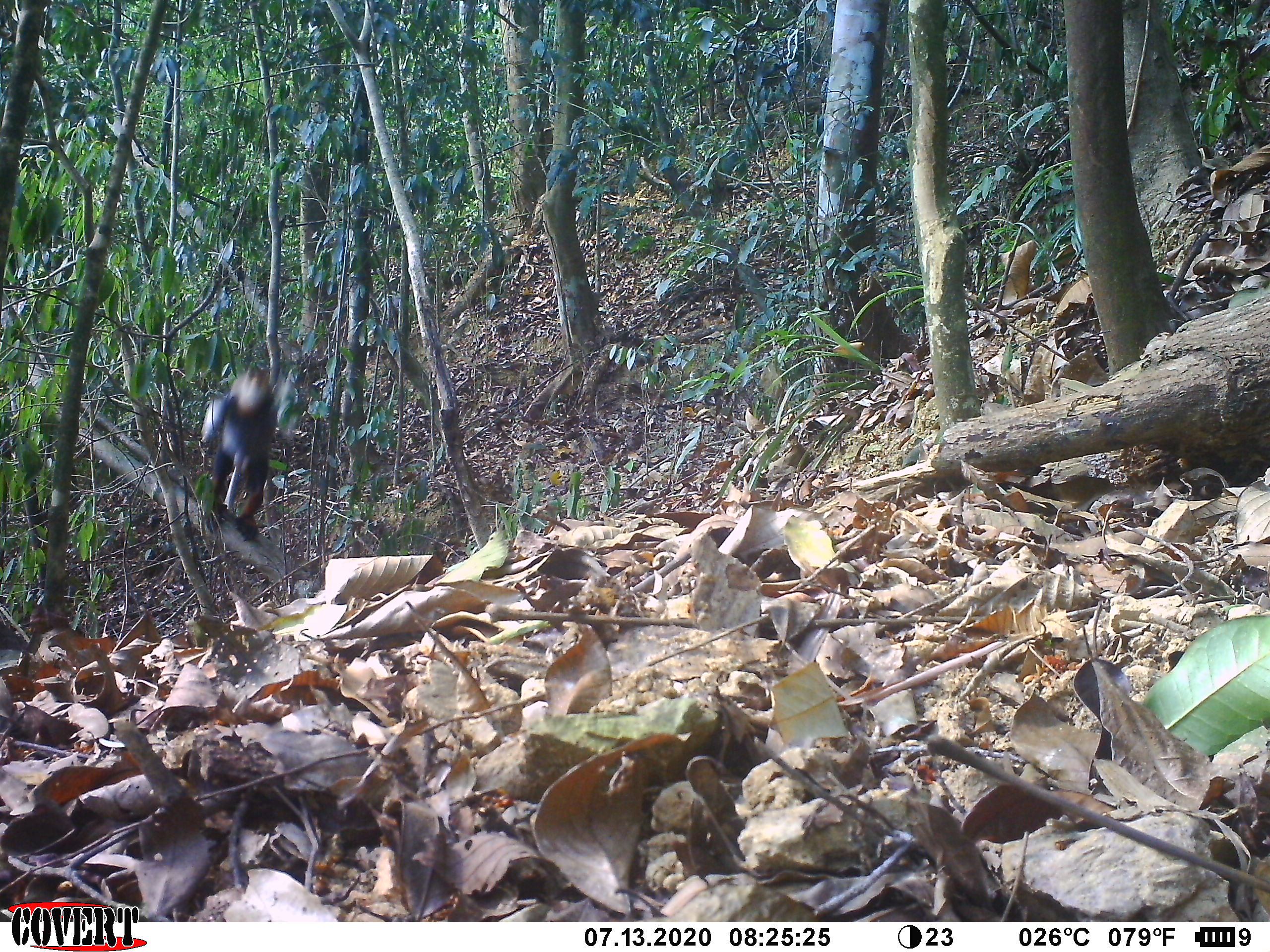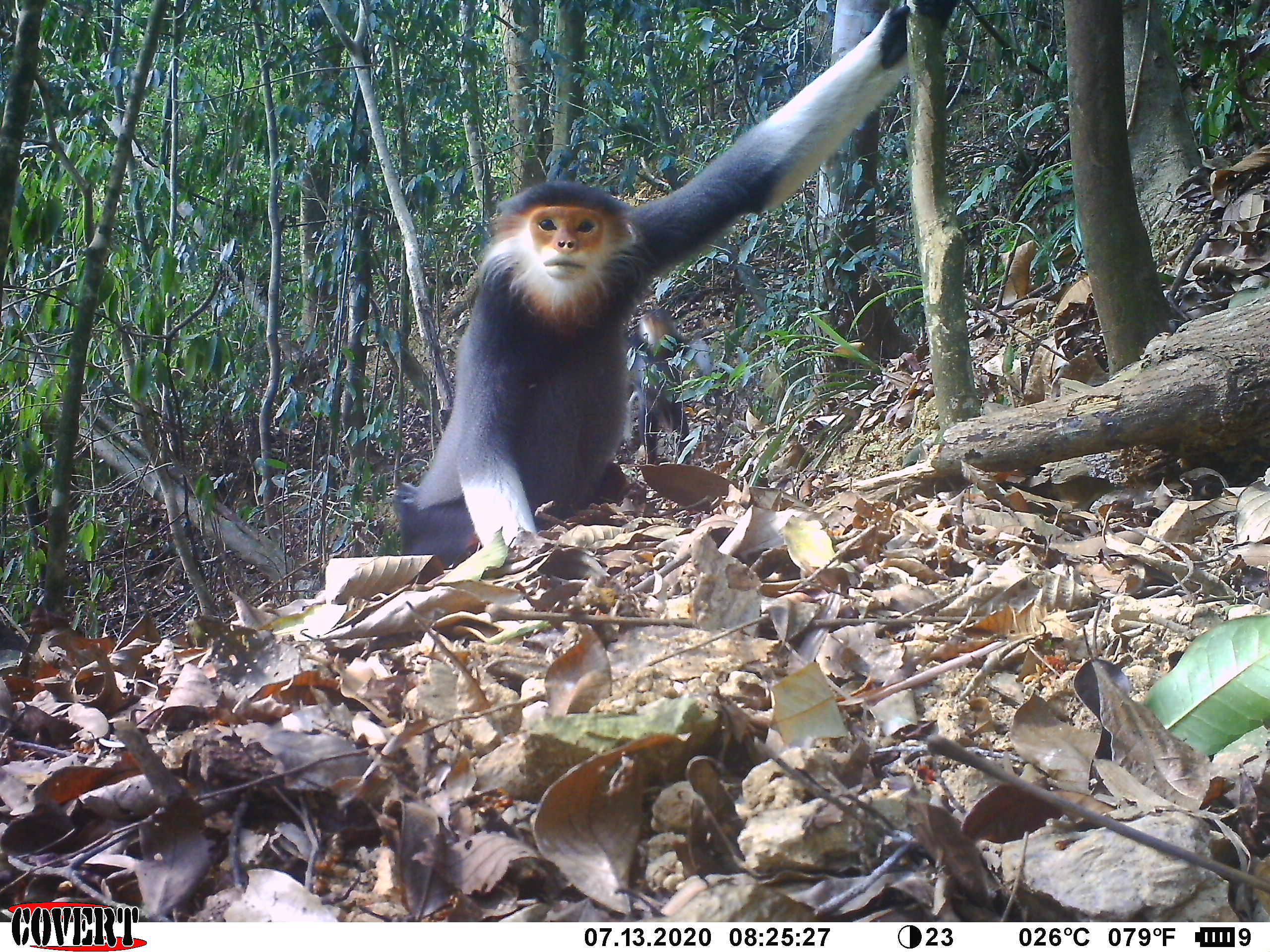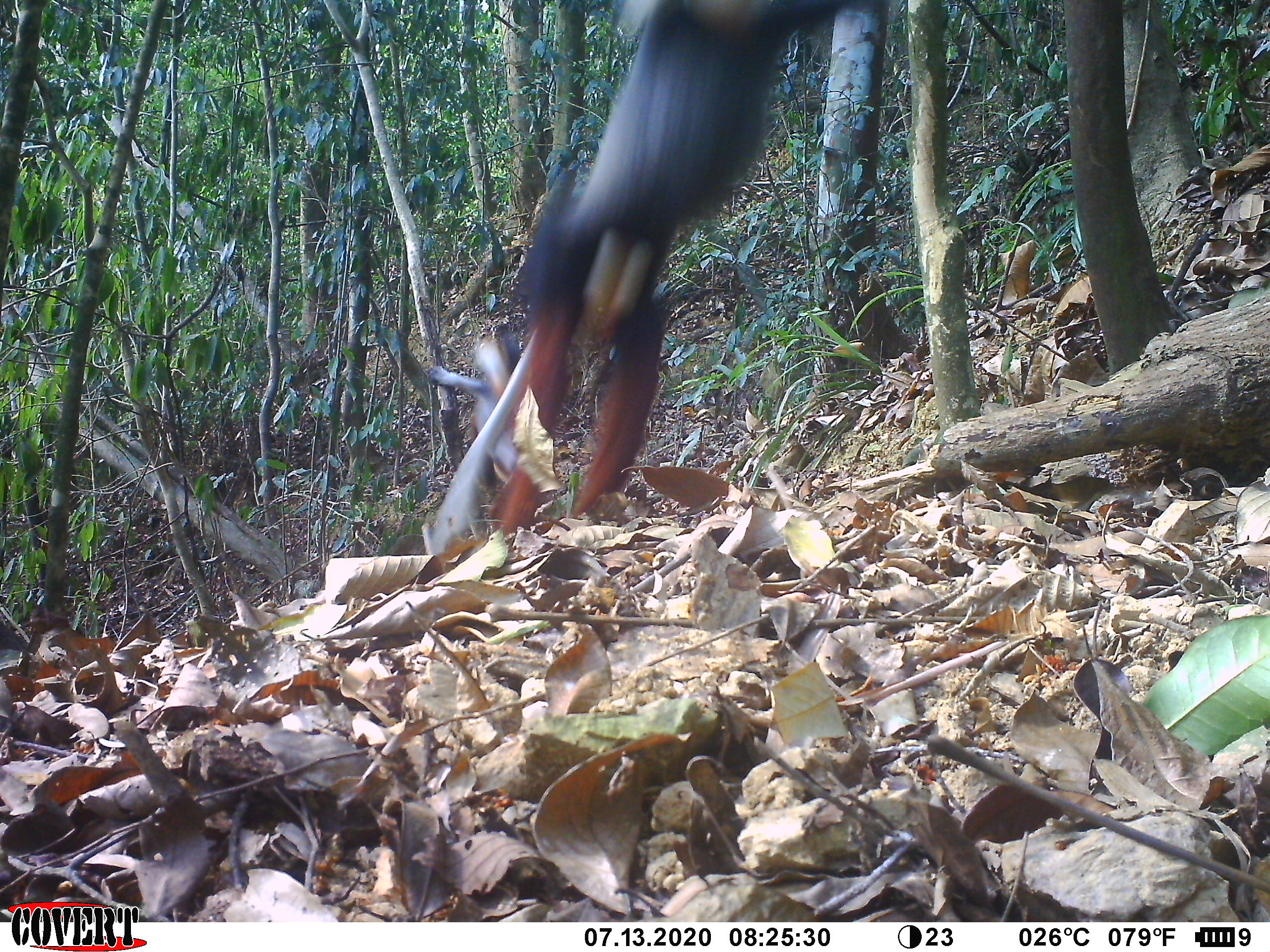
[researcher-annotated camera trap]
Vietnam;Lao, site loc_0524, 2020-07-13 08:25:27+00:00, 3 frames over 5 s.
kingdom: Animalia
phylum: Chordata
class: Mammalia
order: Primates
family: Cercopithecidae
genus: Pygathrix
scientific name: Pygathrix nemaeus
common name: red-shanked douc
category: red shanked douc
Red shanked douc (red-shanked douc) (Pygathrix nemaeus). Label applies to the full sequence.